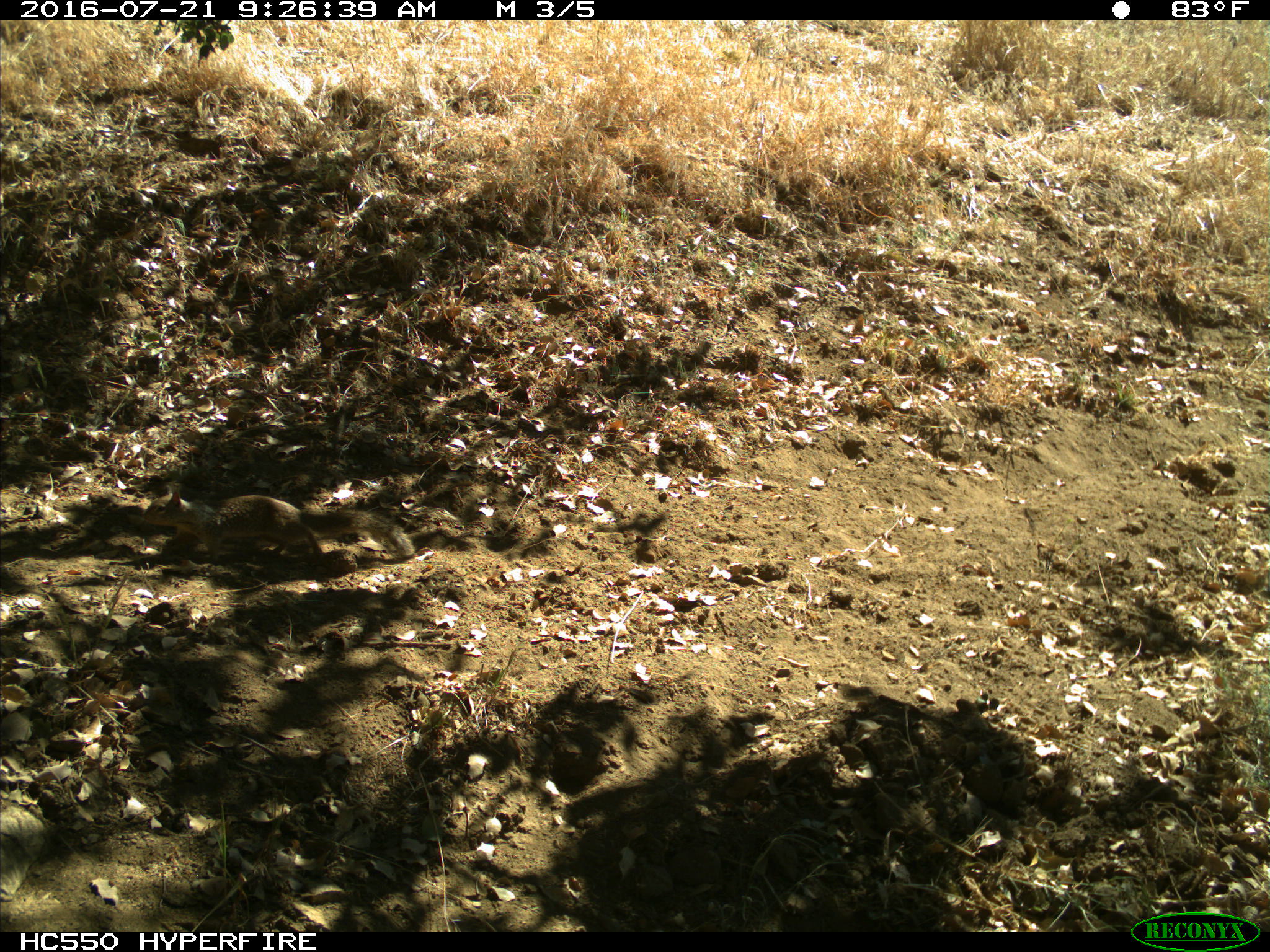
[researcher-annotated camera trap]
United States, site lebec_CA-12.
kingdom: Animalia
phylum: Chordata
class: Mammalia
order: Rodentia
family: Sciuridae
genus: Otospermophilus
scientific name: Otospermophilus beecheyi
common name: california ground squirrel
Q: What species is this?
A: Otospermophilus beecheyi (california ground squirrel).